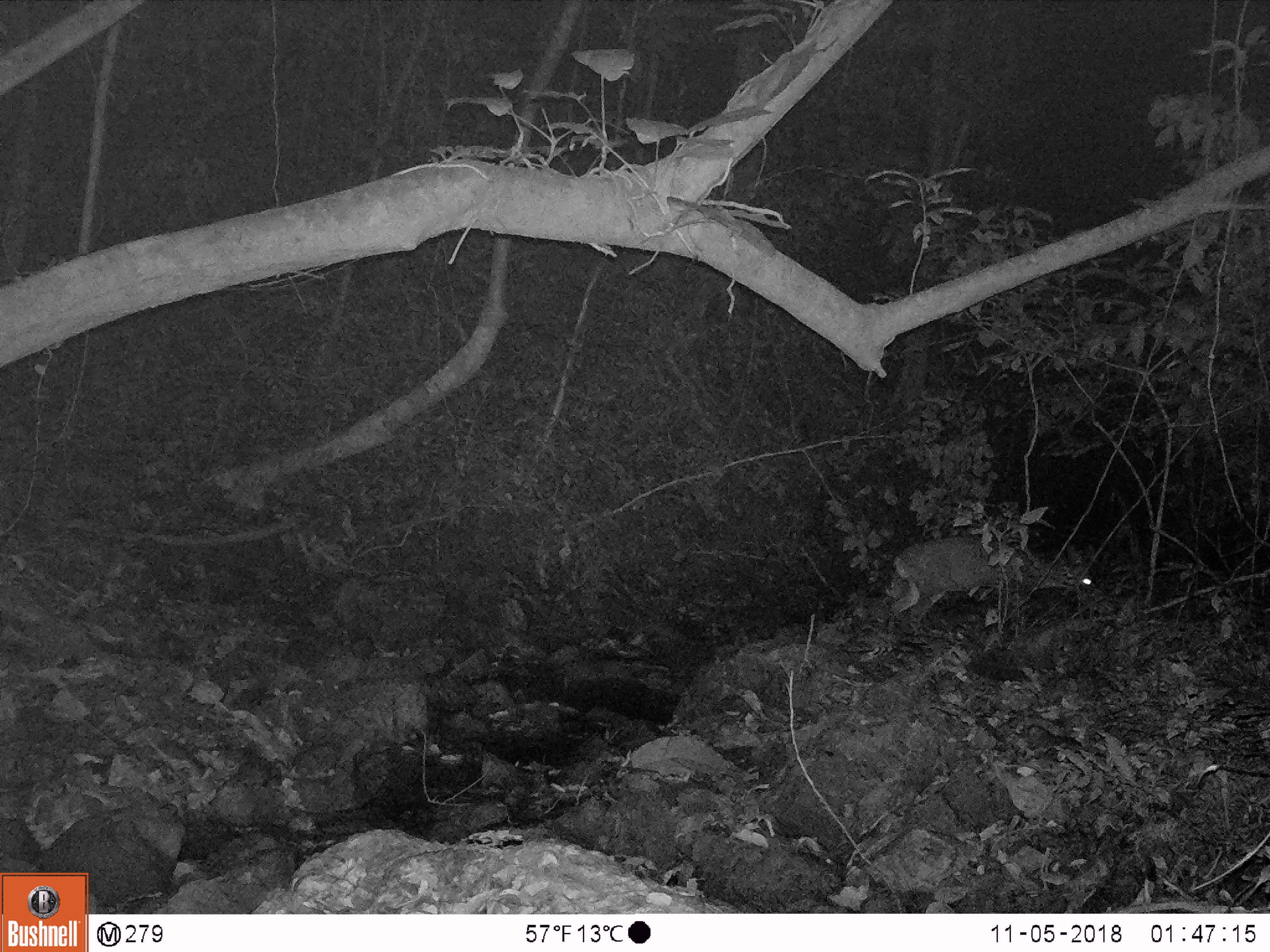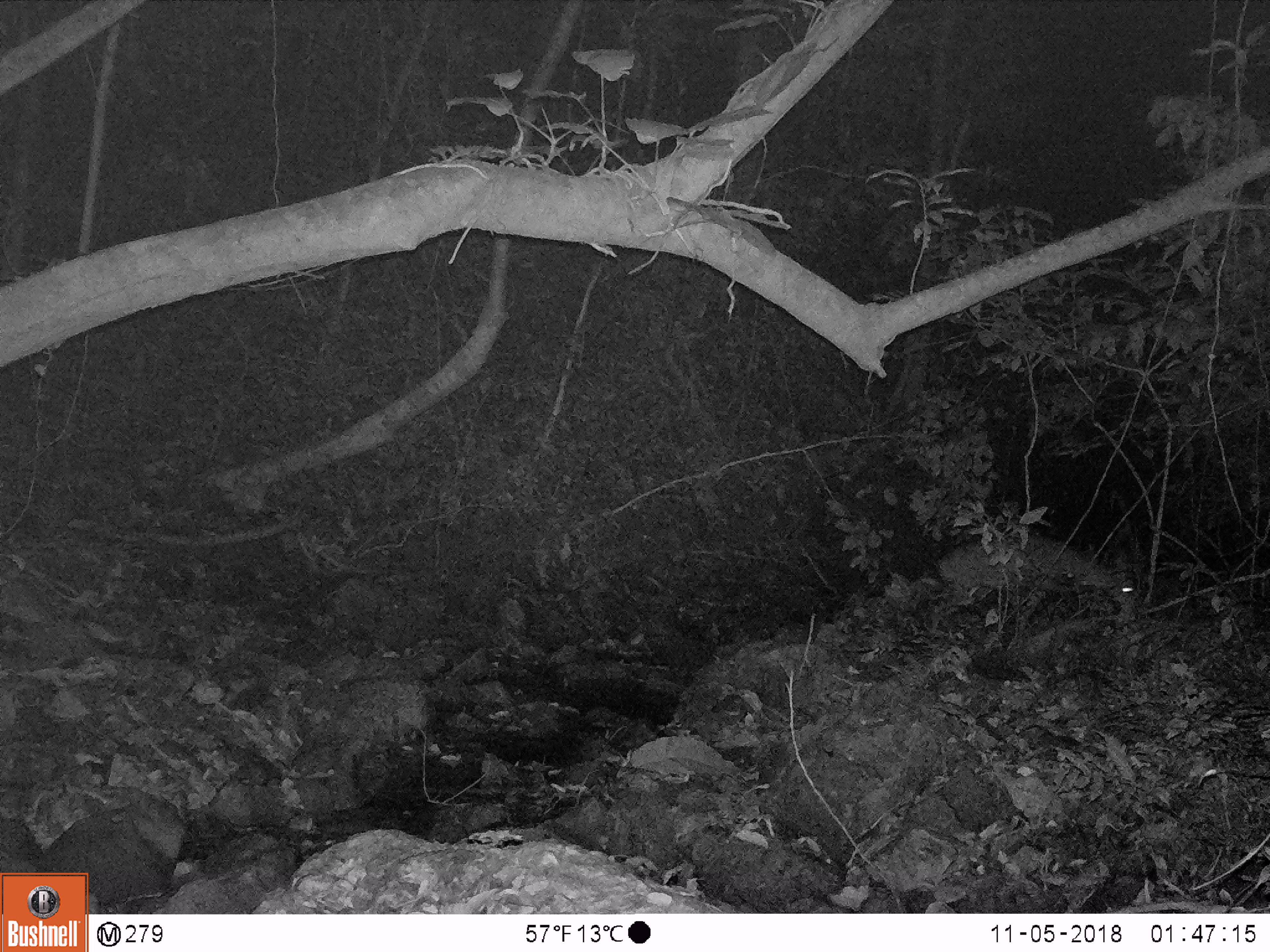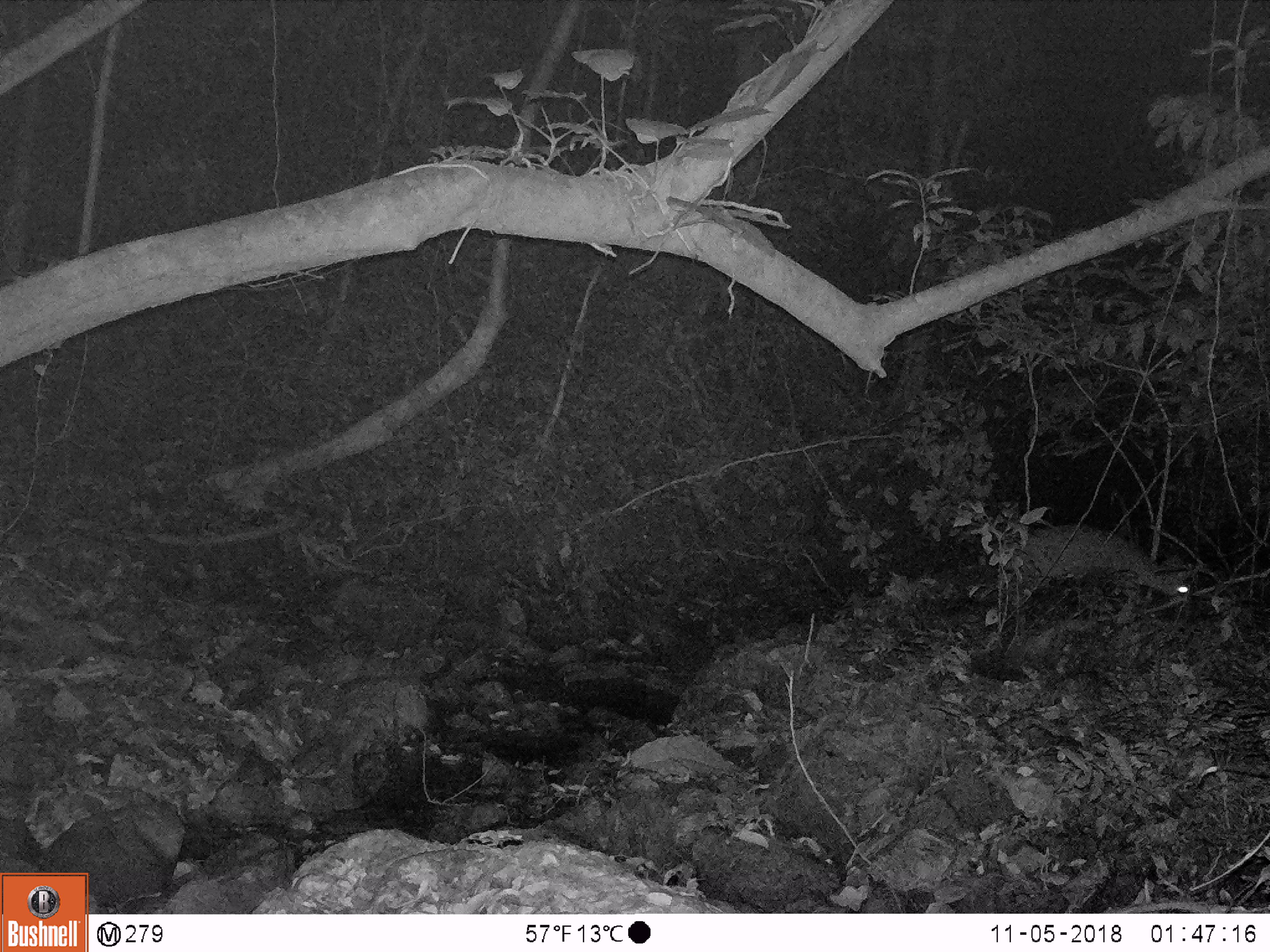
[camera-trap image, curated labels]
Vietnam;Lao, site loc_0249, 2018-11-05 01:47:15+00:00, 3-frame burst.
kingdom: Animalia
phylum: Chordata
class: Mammalia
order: Artiodactyla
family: Cervidae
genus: Muntiacus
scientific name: Muntiacus vuquangensis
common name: large-antlered muntjac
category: large antlered muntjac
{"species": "large antlered muntjac (large-antlered muntjac) (Muntiacus vuquangensis)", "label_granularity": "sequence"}